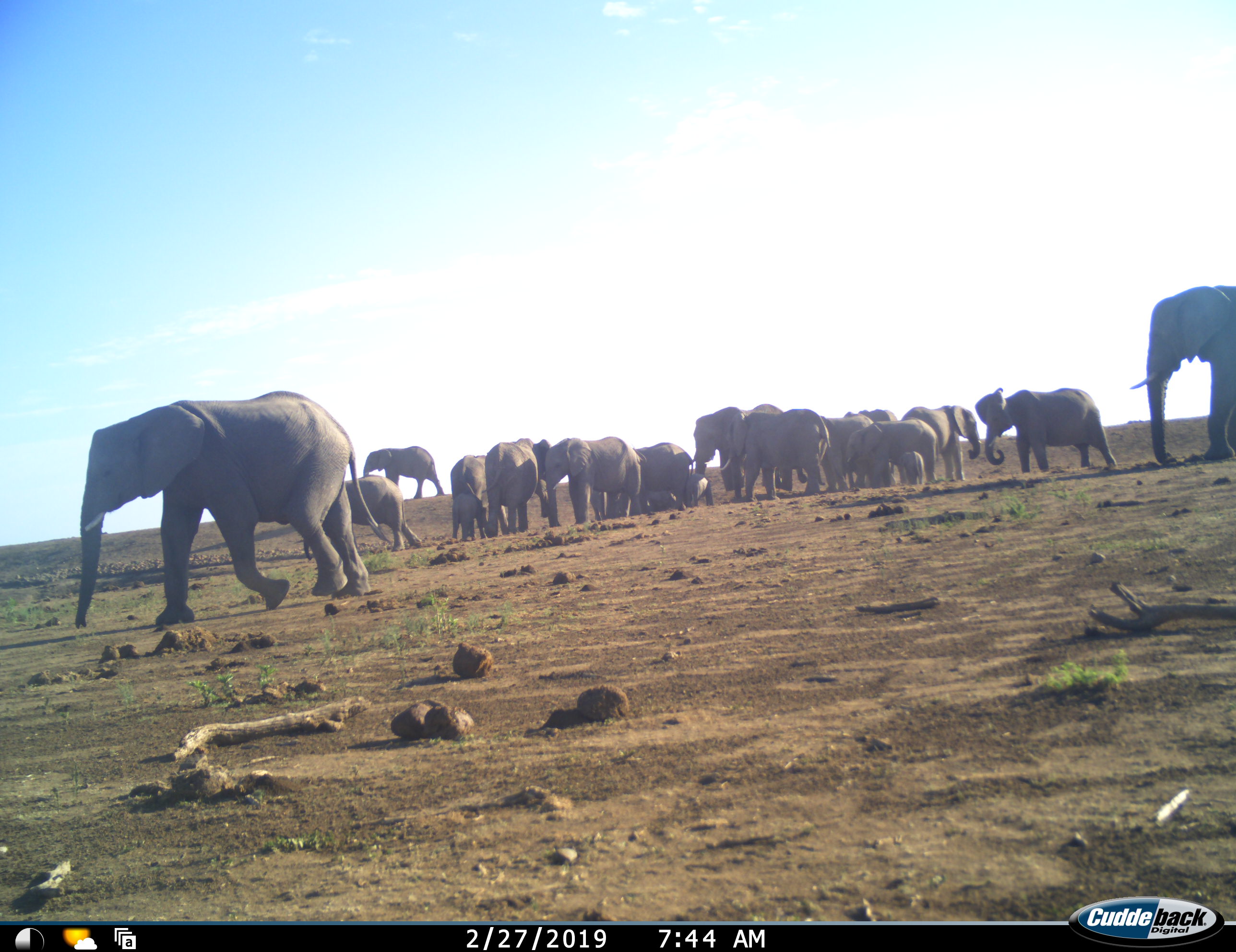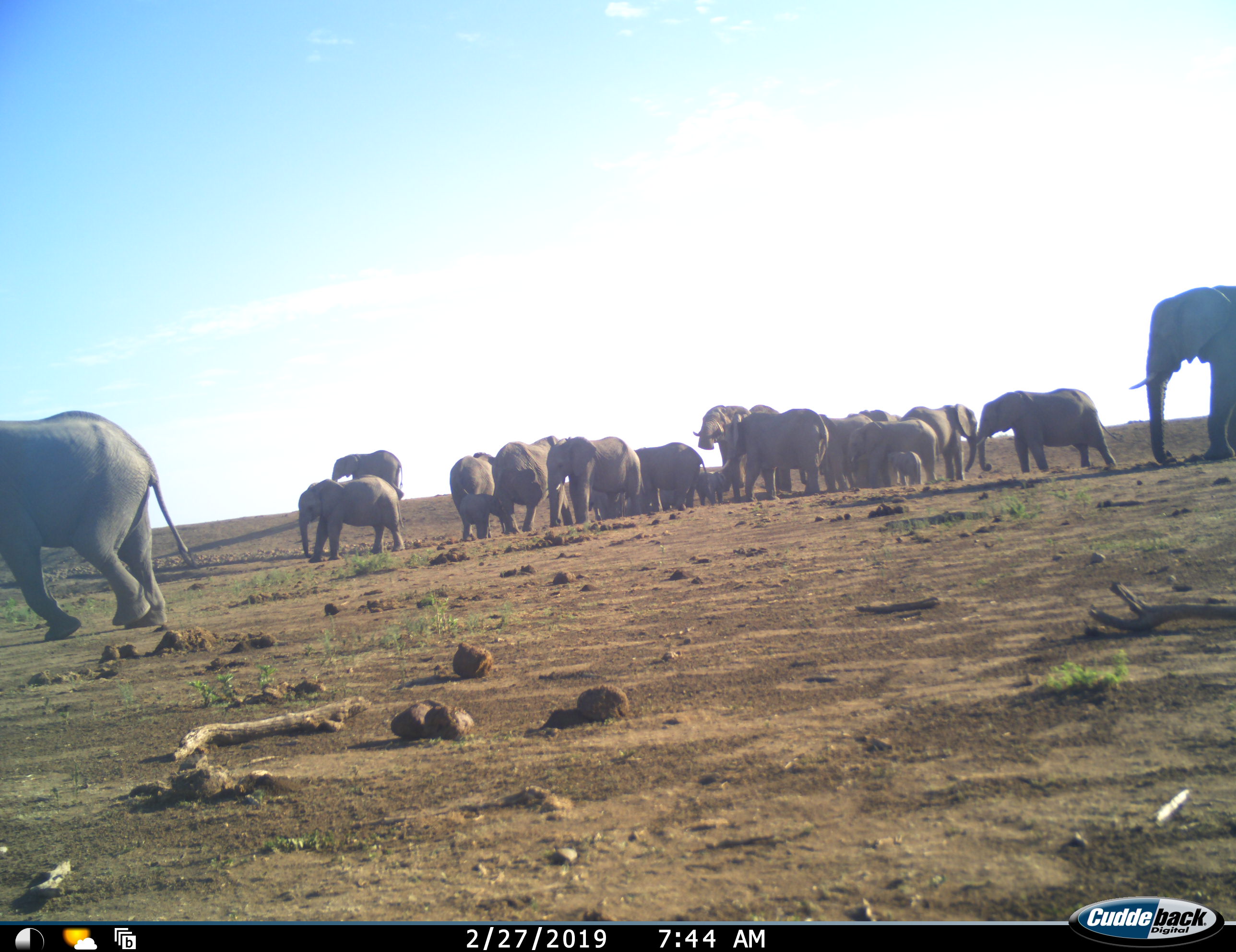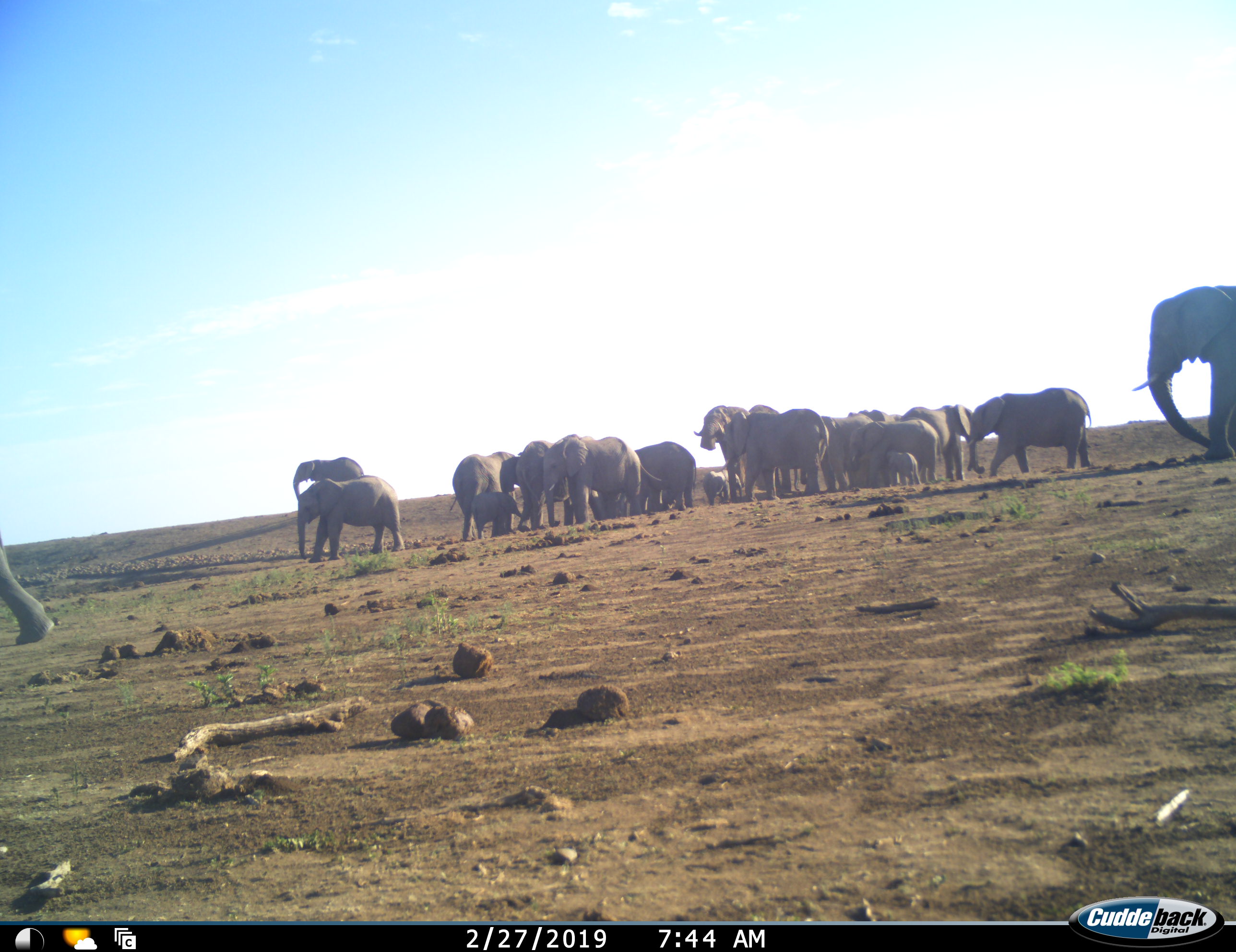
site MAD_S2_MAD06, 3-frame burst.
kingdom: Animalia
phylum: Chordata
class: Mammalia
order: Proboscidea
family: Elephantidae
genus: Loxodonta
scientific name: Loxodonta africana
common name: african bush elephant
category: elephant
Elephant (african bush elephant) (Loxodonta africana), count 11-50. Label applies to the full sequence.